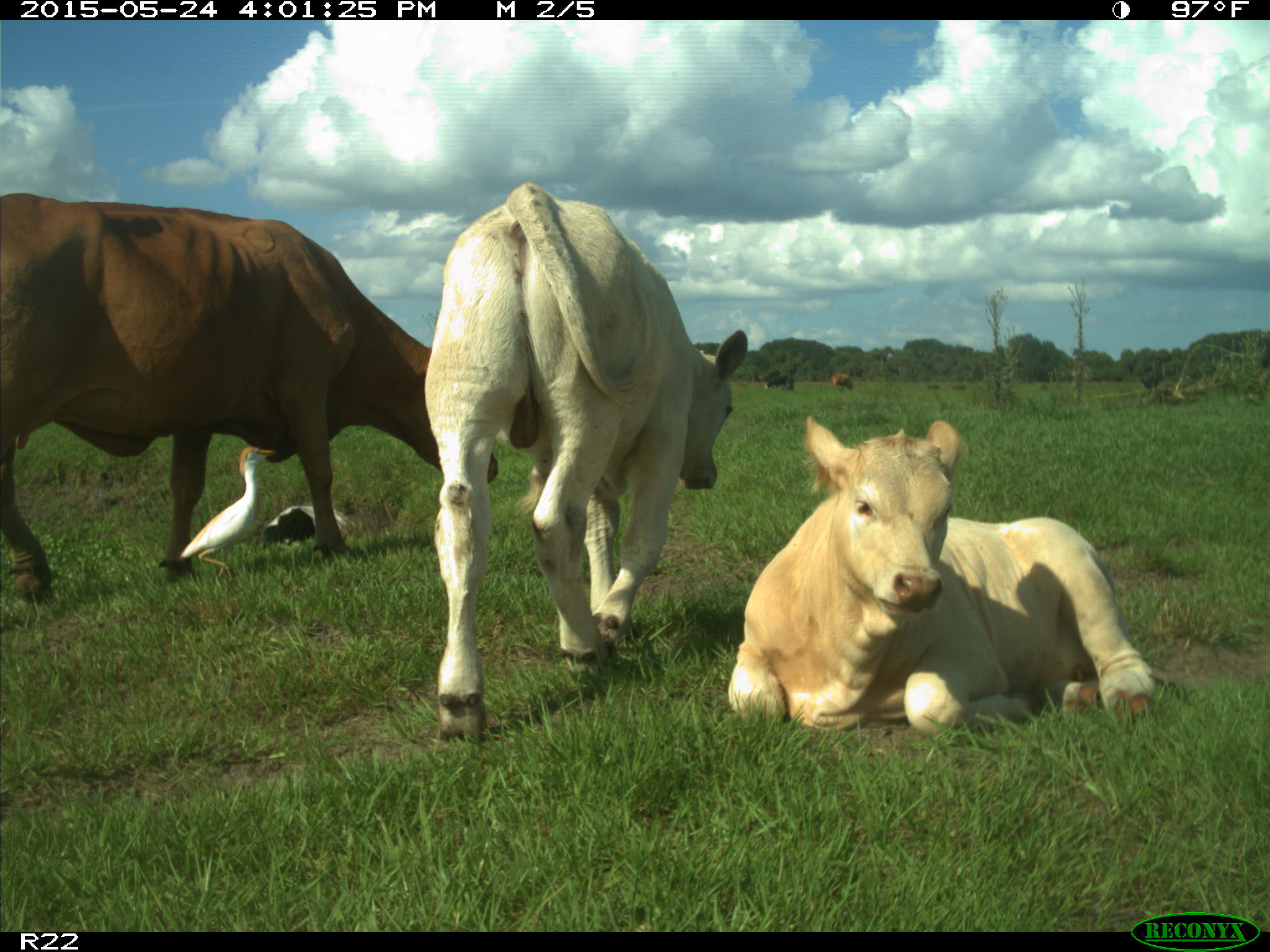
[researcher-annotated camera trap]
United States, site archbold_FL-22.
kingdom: Animalia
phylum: Chordata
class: Mammalia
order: Artiodactyla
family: Bovidae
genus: Bos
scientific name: Bos taurus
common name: domestic cow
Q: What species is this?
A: Bos taurus (domestic cow).